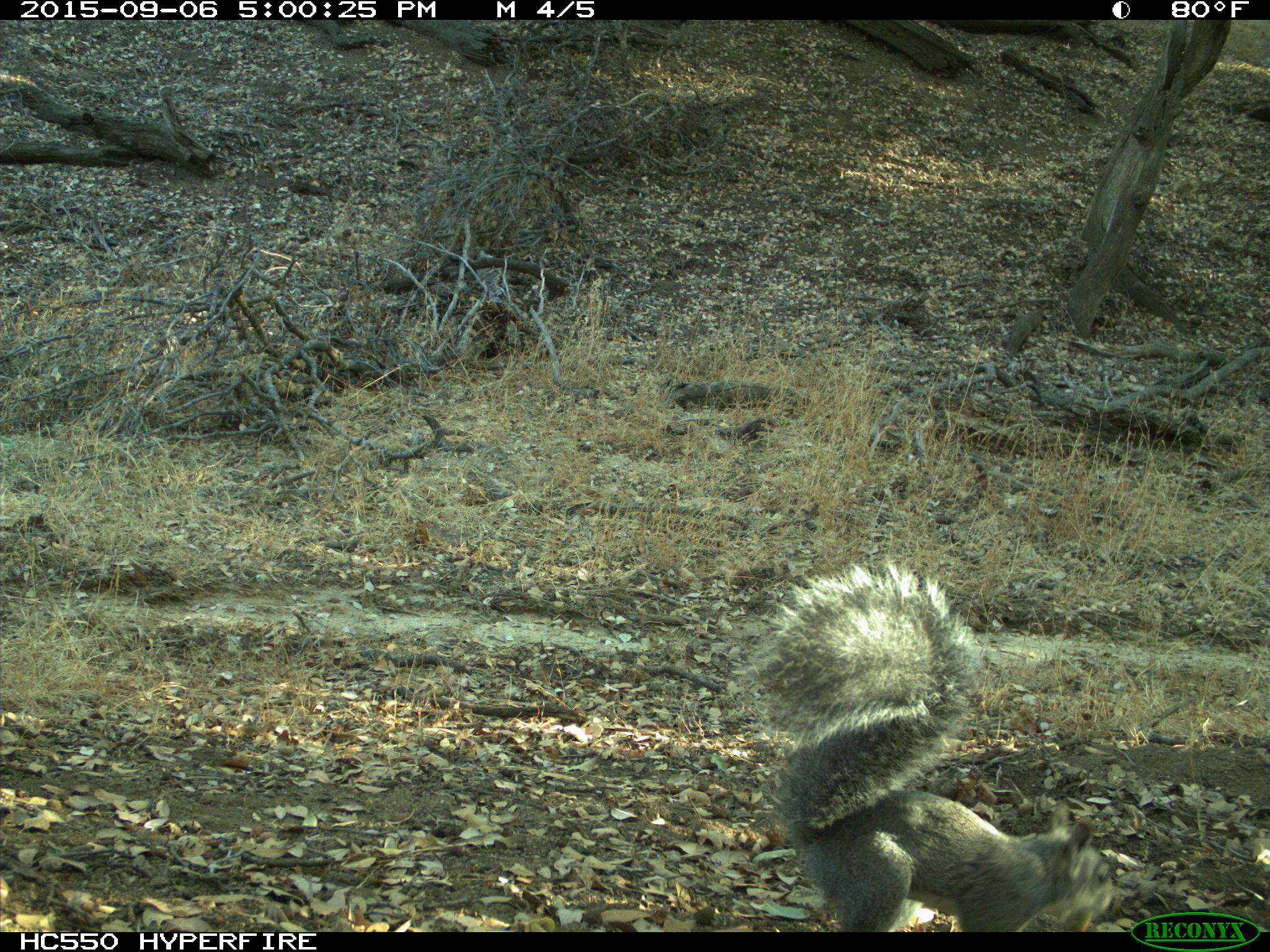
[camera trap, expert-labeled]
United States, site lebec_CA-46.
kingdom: Animalia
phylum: Chordata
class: Mammalia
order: Rodentia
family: Sciuridae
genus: Sciurus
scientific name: Sciurus carolinensis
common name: eastern gray squirrel